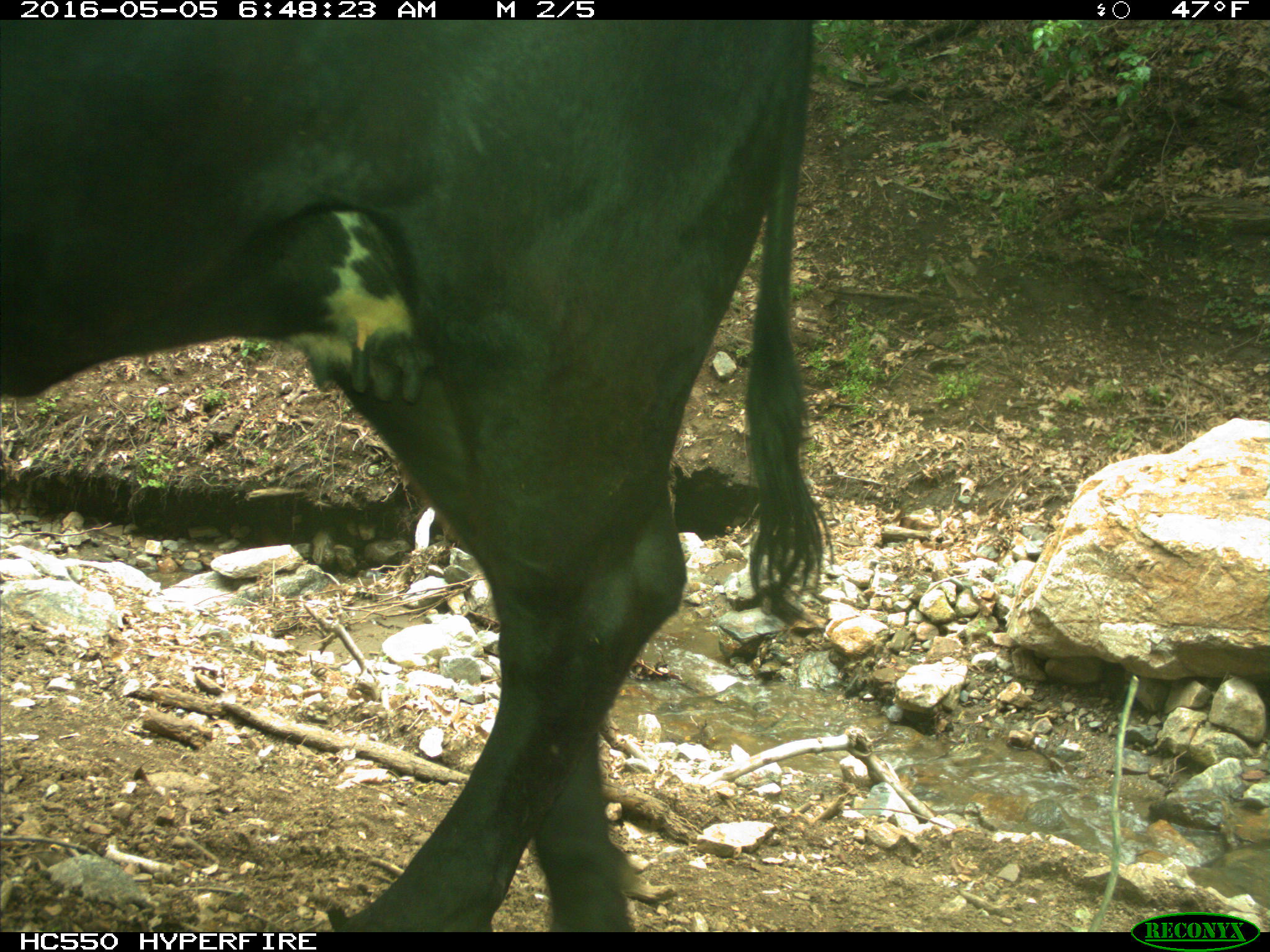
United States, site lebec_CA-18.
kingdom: Animalia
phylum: Chordata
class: Mammalia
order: Artiodactyla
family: Bovidae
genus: Bos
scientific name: Bos taurus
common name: domestic cow